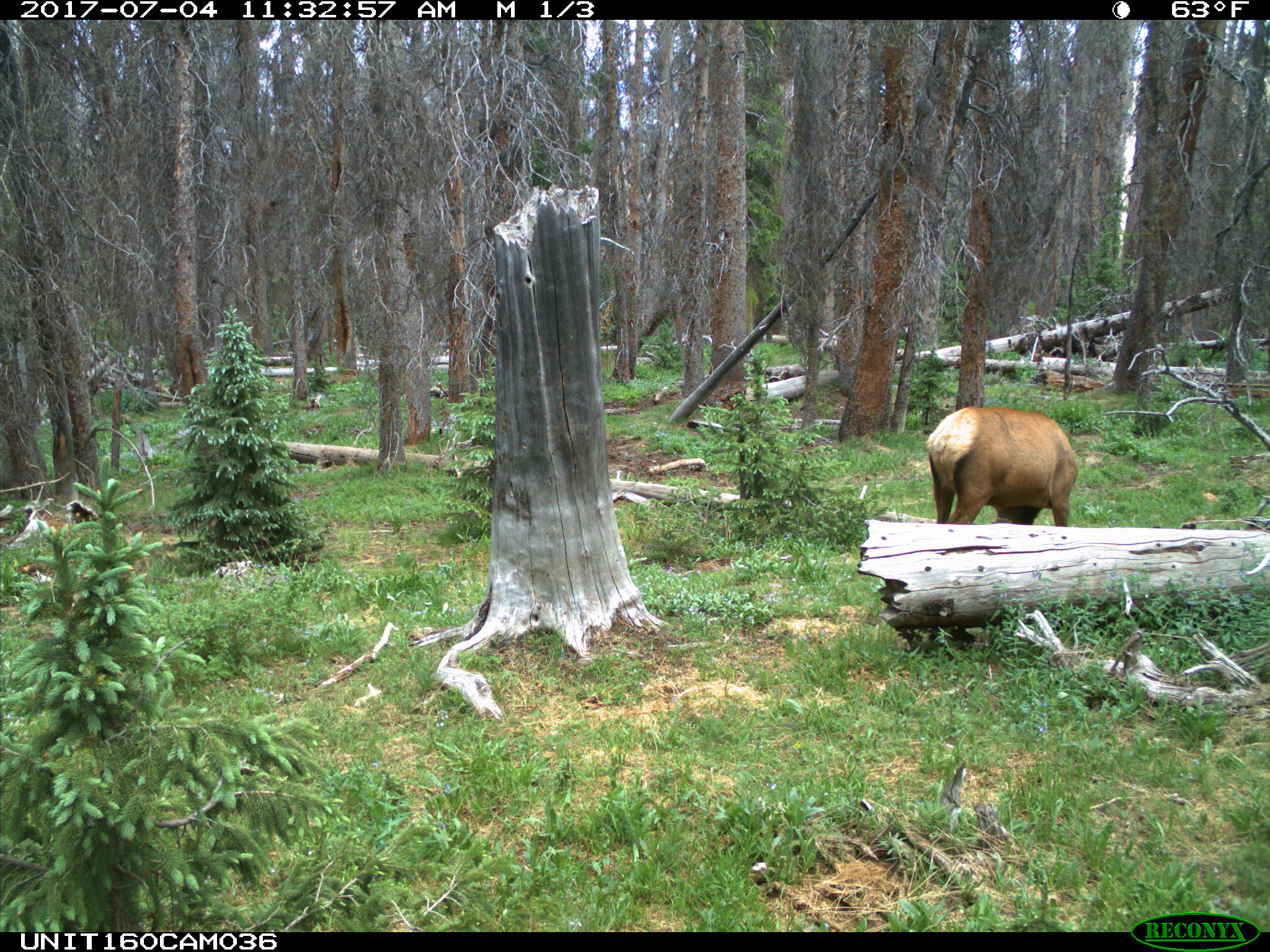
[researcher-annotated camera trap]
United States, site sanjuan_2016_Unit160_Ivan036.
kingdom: Animalia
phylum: Chordata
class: Mammalia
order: Artiodactyla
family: Cervidae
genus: Cervus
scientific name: Cervus elaphus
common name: red deer